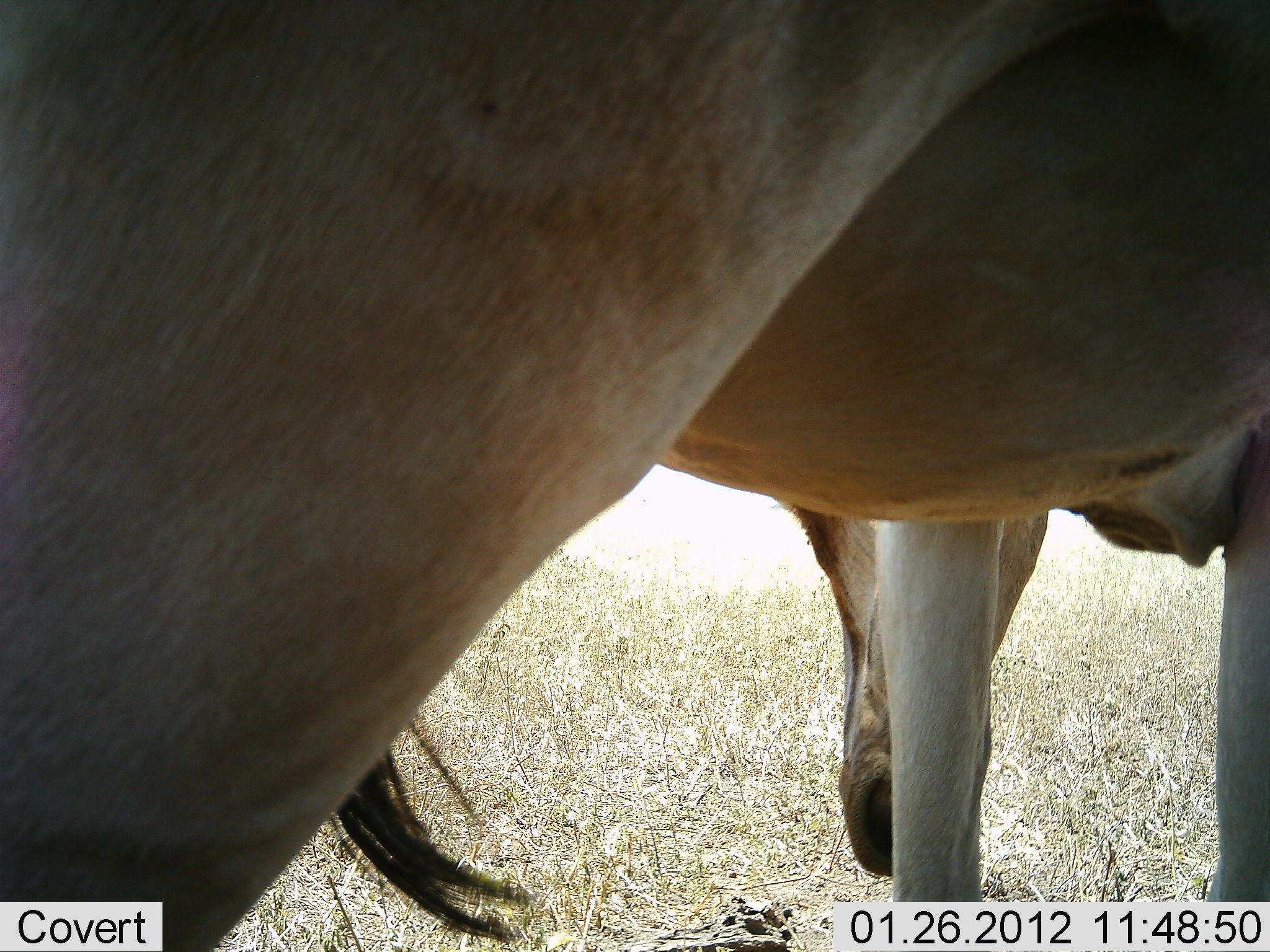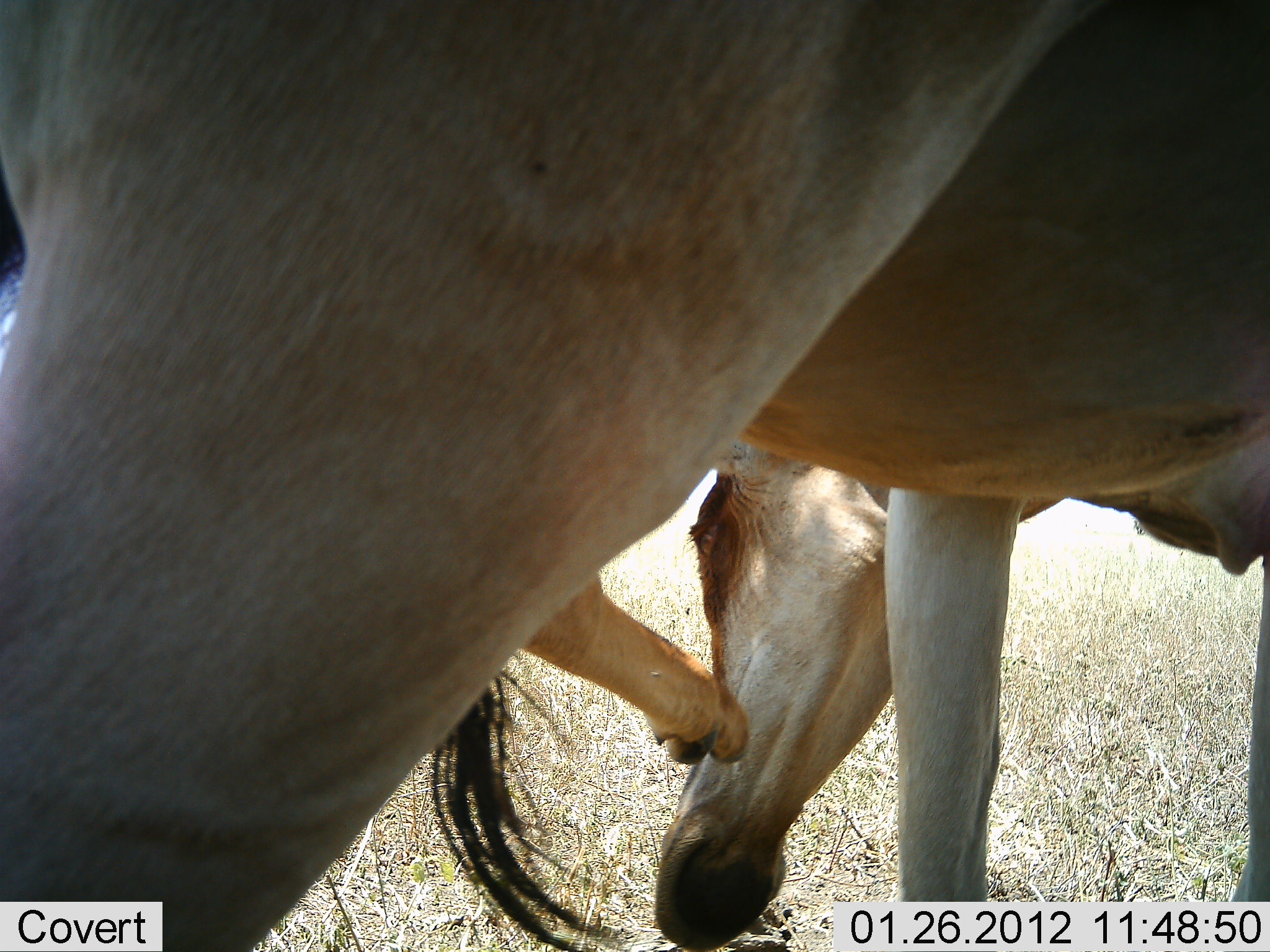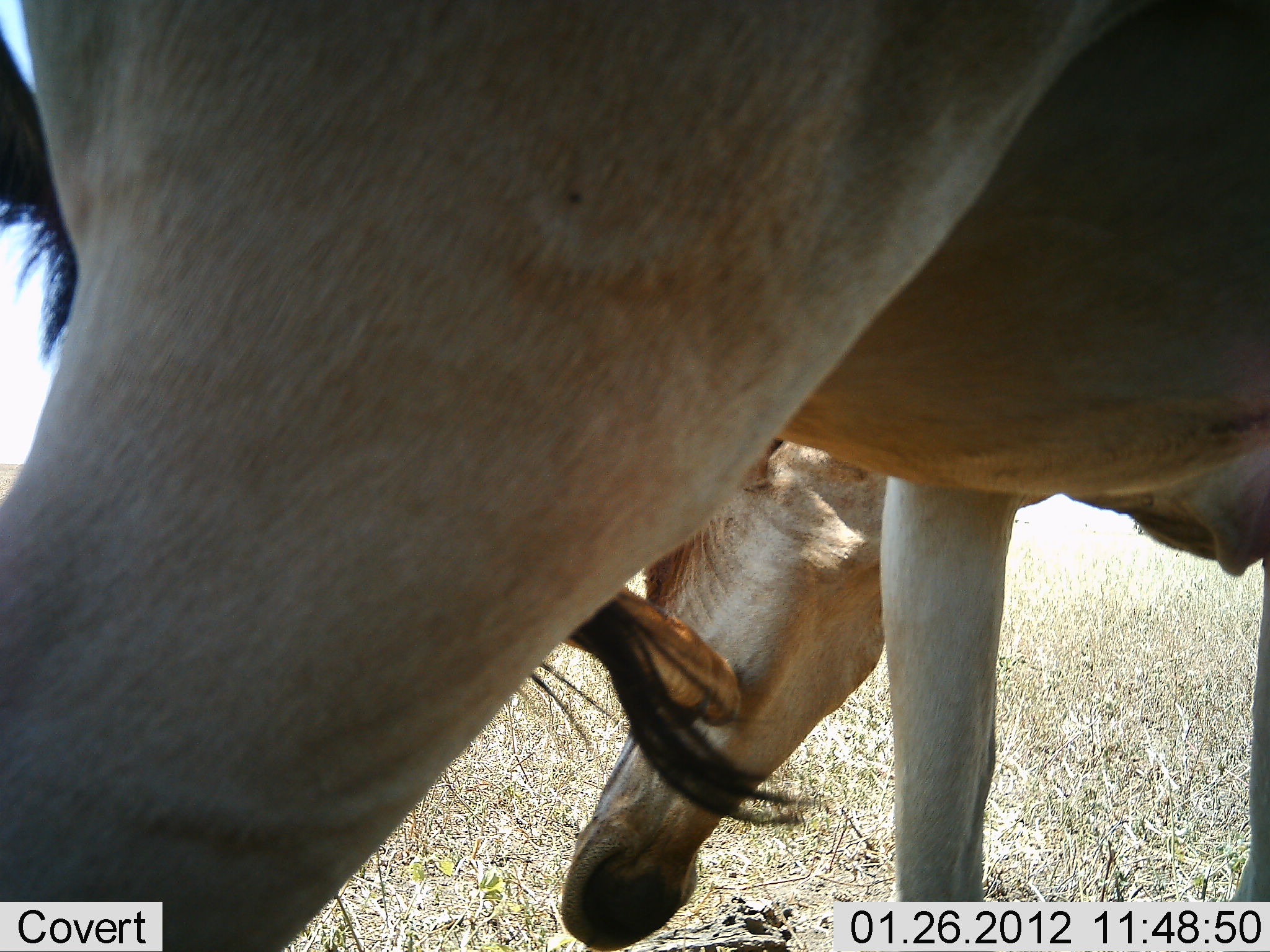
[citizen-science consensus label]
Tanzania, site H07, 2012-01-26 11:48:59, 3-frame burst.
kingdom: Animalia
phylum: Chordata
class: Mammalia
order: Artiodactyla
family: Bovidae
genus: Alcelaphus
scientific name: Alcelaphus buselaphus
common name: hartebeest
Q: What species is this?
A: Hartebeest (Alcelaphus buselaphus).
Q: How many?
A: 1.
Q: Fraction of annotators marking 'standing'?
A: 92%.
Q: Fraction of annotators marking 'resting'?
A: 0%.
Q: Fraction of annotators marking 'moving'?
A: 8%.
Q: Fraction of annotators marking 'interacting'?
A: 0%.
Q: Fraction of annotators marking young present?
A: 0%.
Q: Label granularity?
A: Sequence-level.